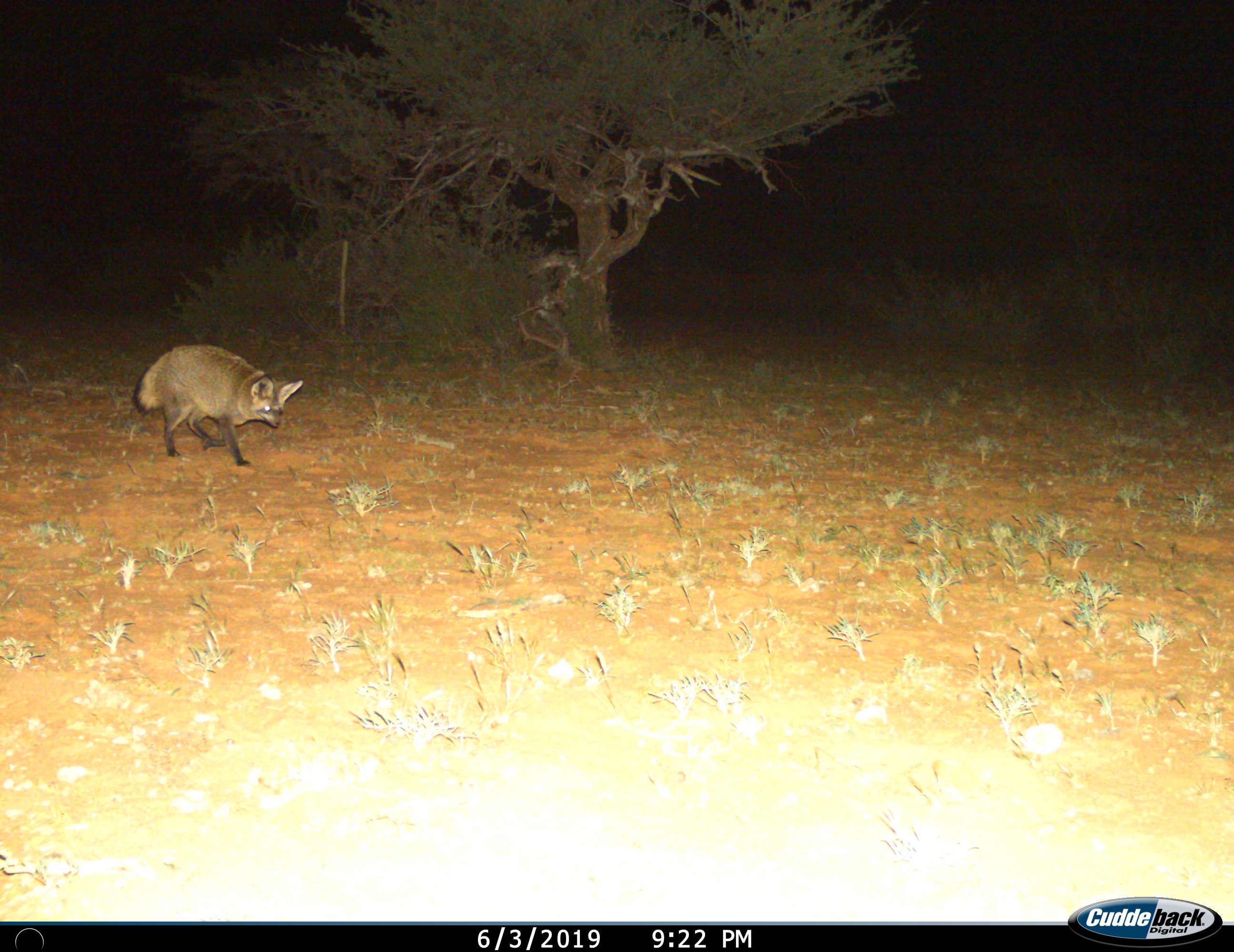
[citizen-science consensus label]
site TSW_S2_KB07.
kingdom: Animalia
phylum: Chordata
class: Mammalia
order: Carnivora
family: Canidae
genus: Otocyon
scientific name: Otocyon megalotis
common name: bat-eared fox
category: foxbateared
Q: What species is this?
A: Foxbateared (bat-eared fox) (Otocyon megalotis).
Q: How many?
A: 1.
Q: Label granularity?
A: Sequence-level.